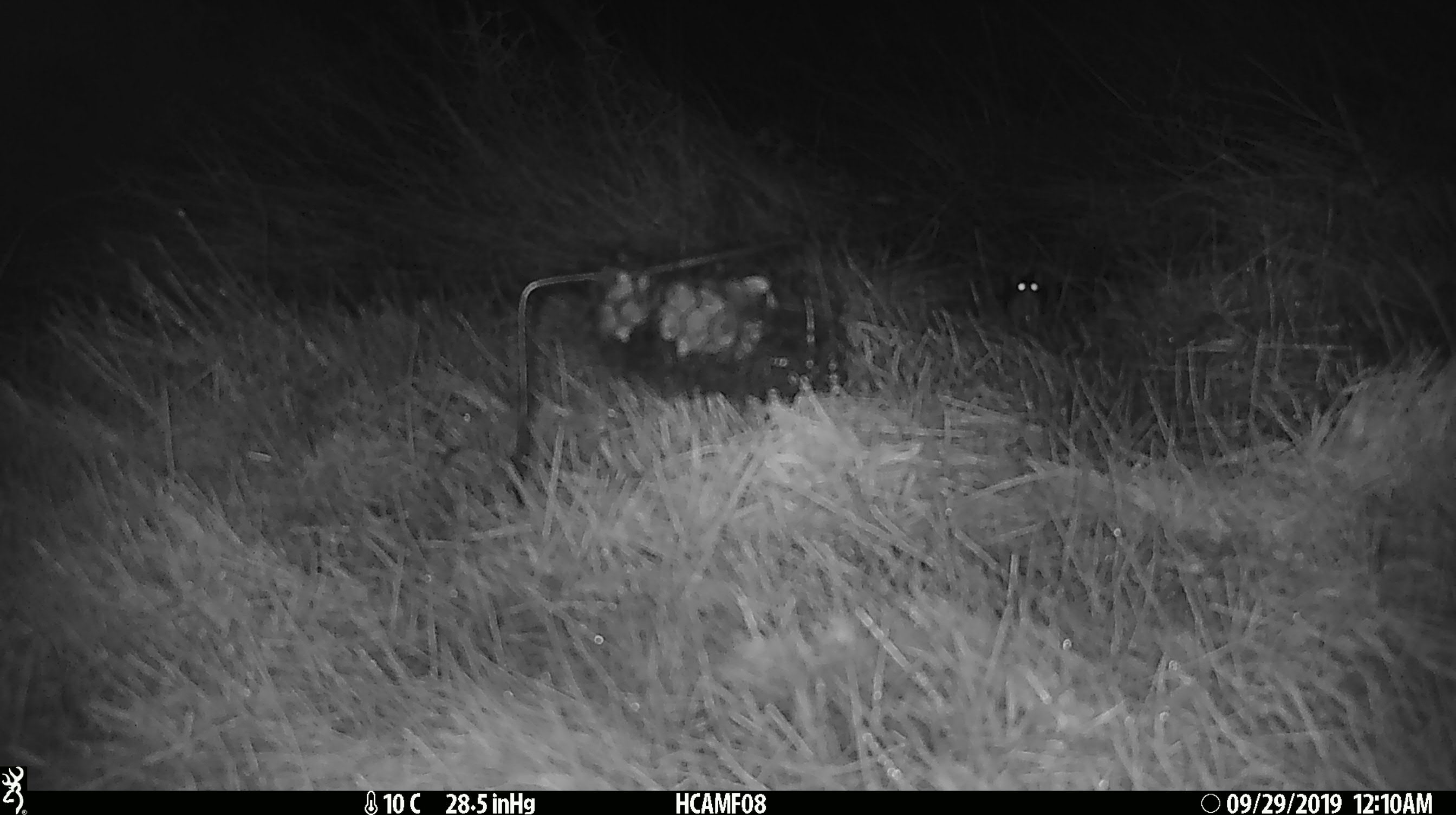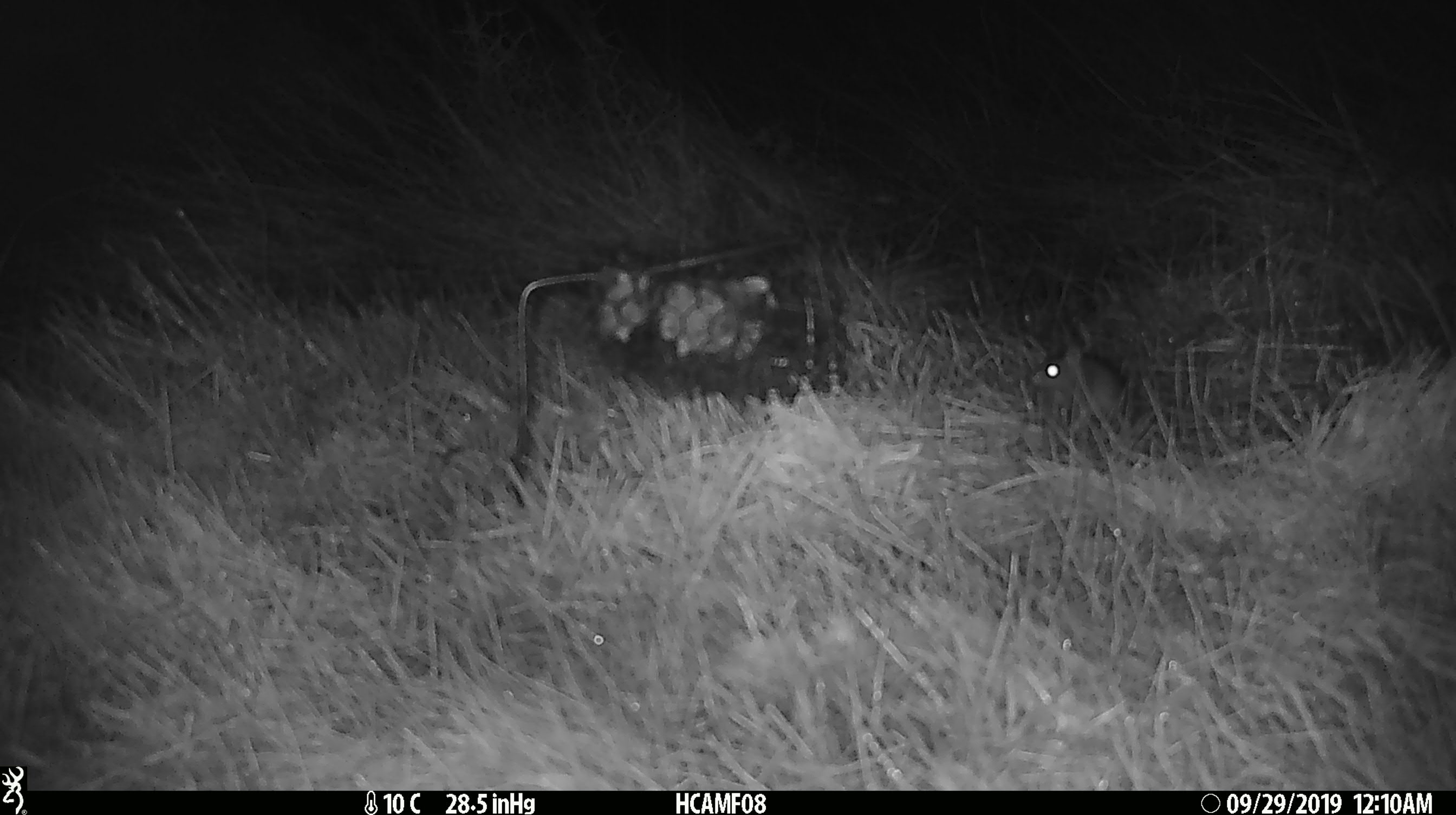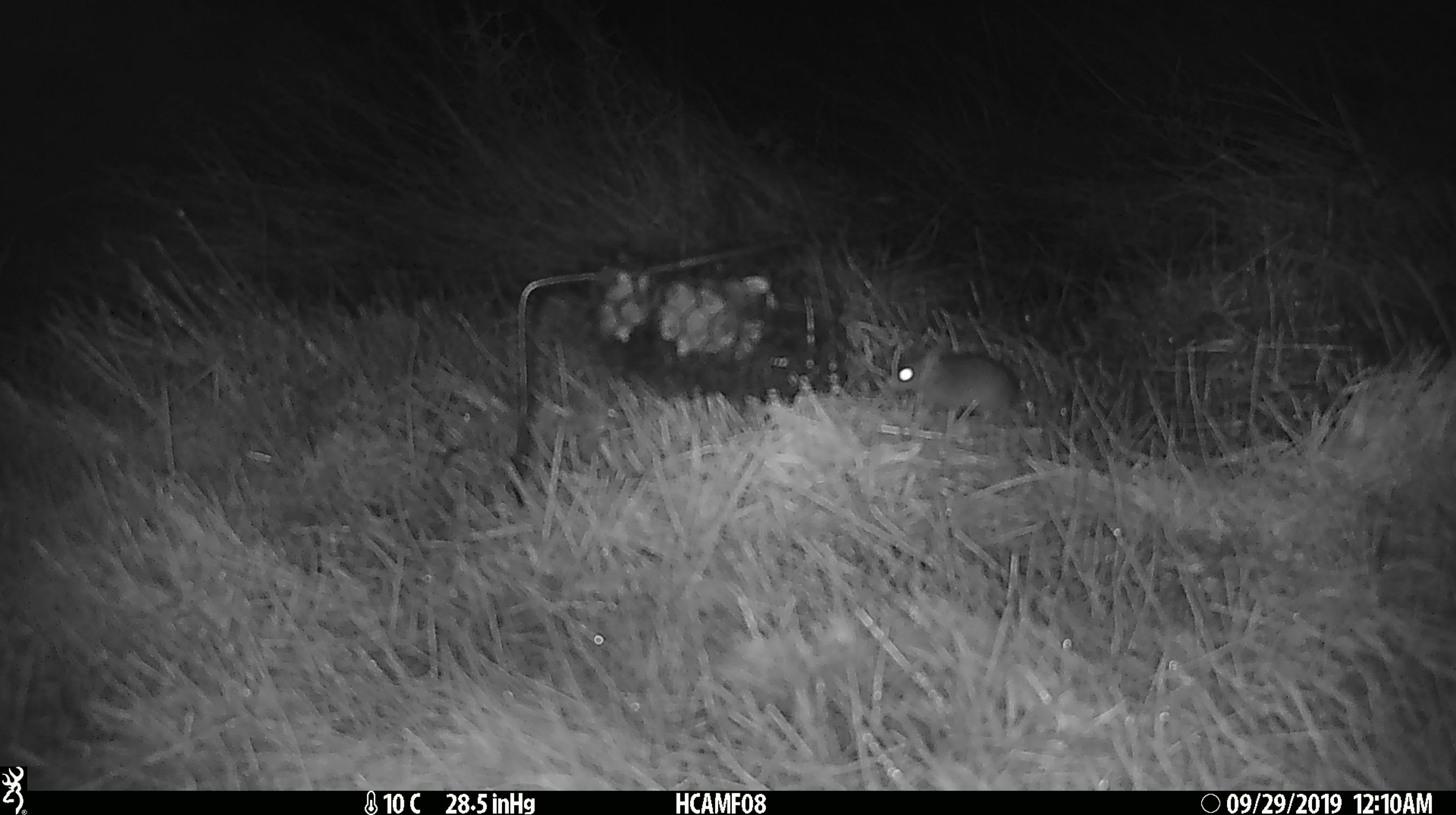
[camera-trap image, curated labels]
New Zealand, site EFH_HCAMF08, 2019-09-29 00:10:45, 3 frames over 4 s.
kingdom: Animalia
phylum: Chordata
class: Mammalia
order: Rodentia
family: Muridae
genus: Mus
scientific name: Mus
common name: mouse